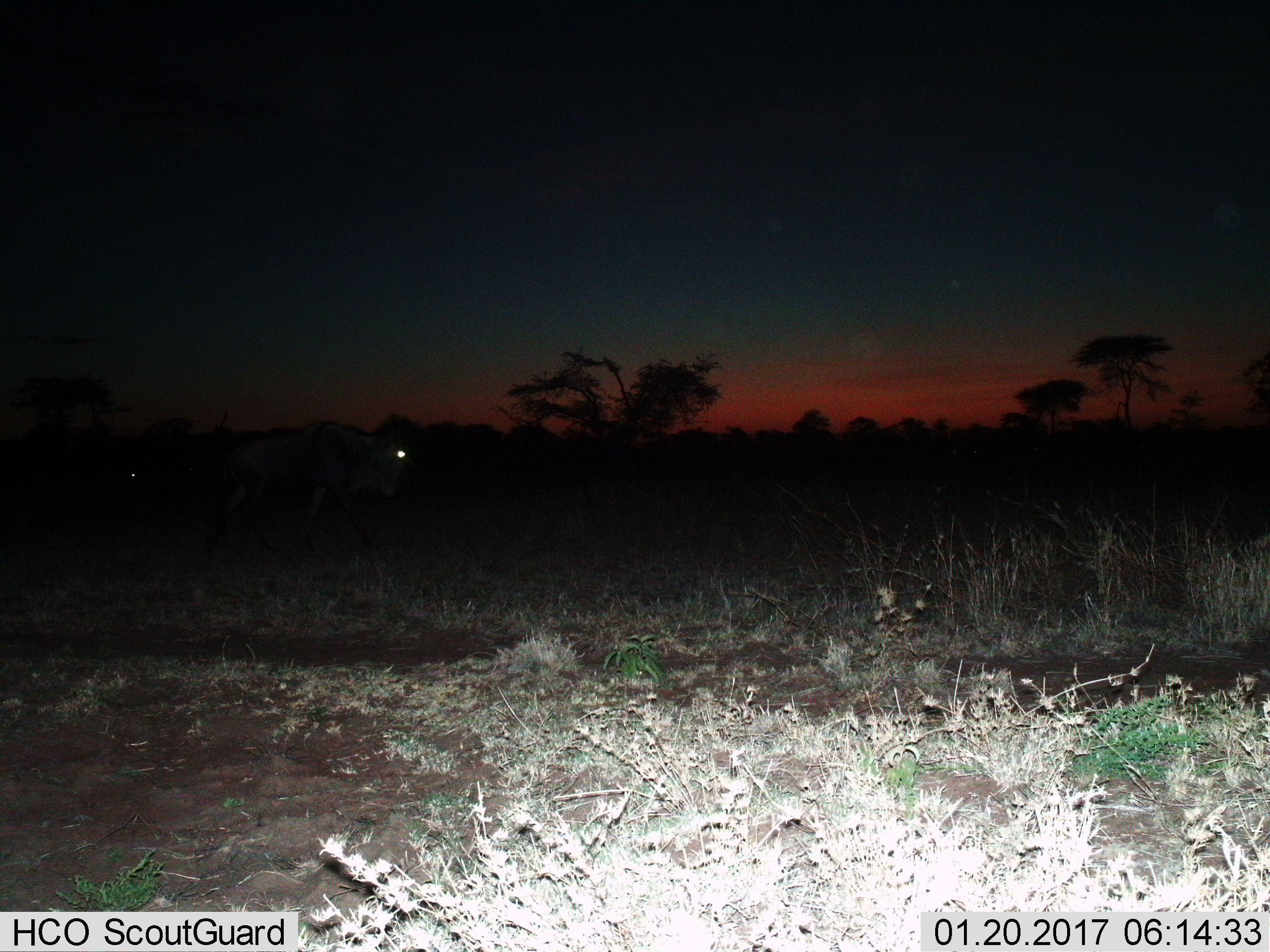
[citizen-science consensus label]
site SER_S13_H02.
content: unidentified animal